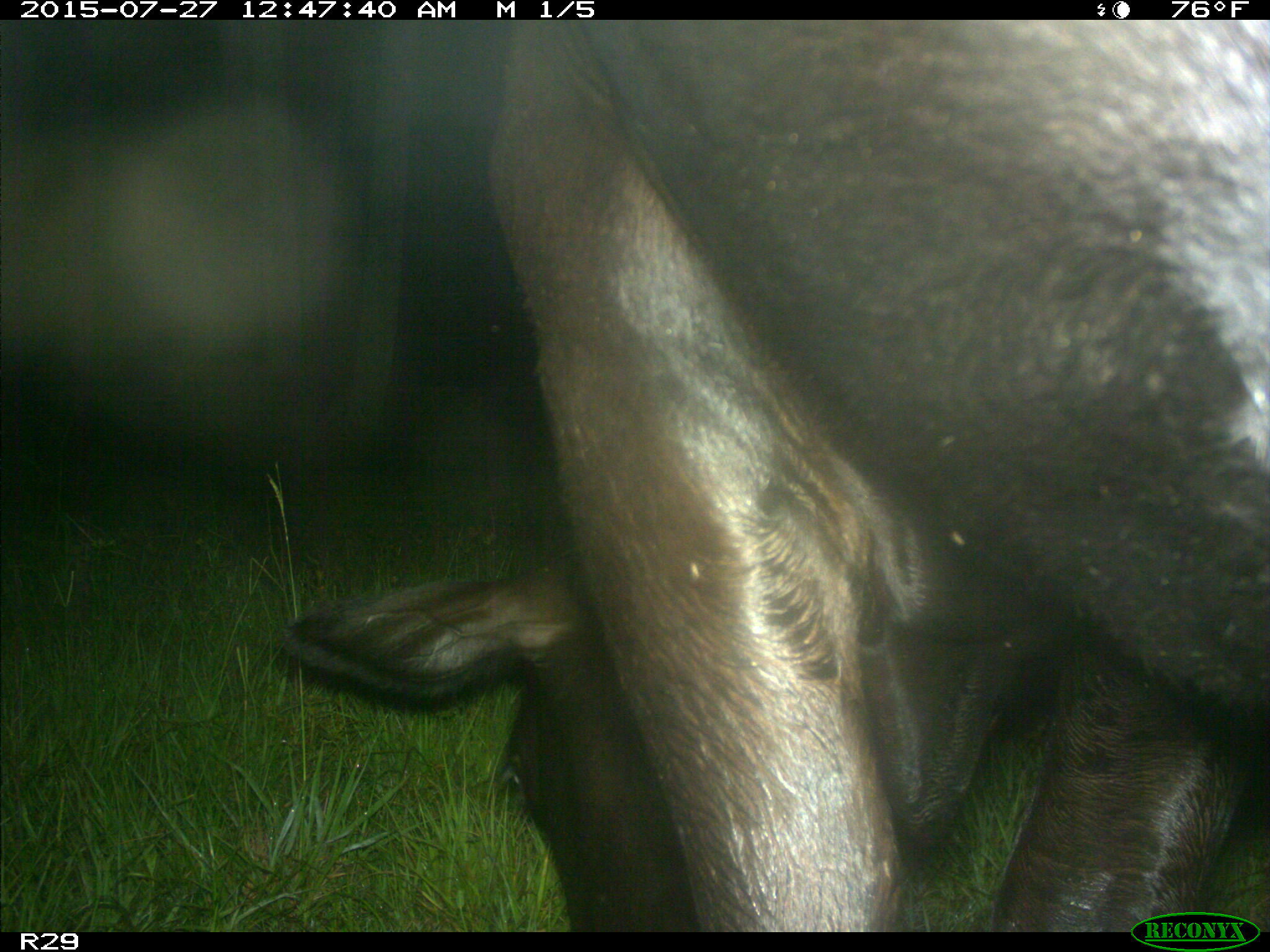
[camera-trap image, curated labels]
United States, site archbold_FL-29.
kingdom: Animalia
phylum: Chordata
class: Mammalia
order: Artiodactyla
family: Bovidae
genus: Bos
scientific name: Bos taurus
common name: domestic cow